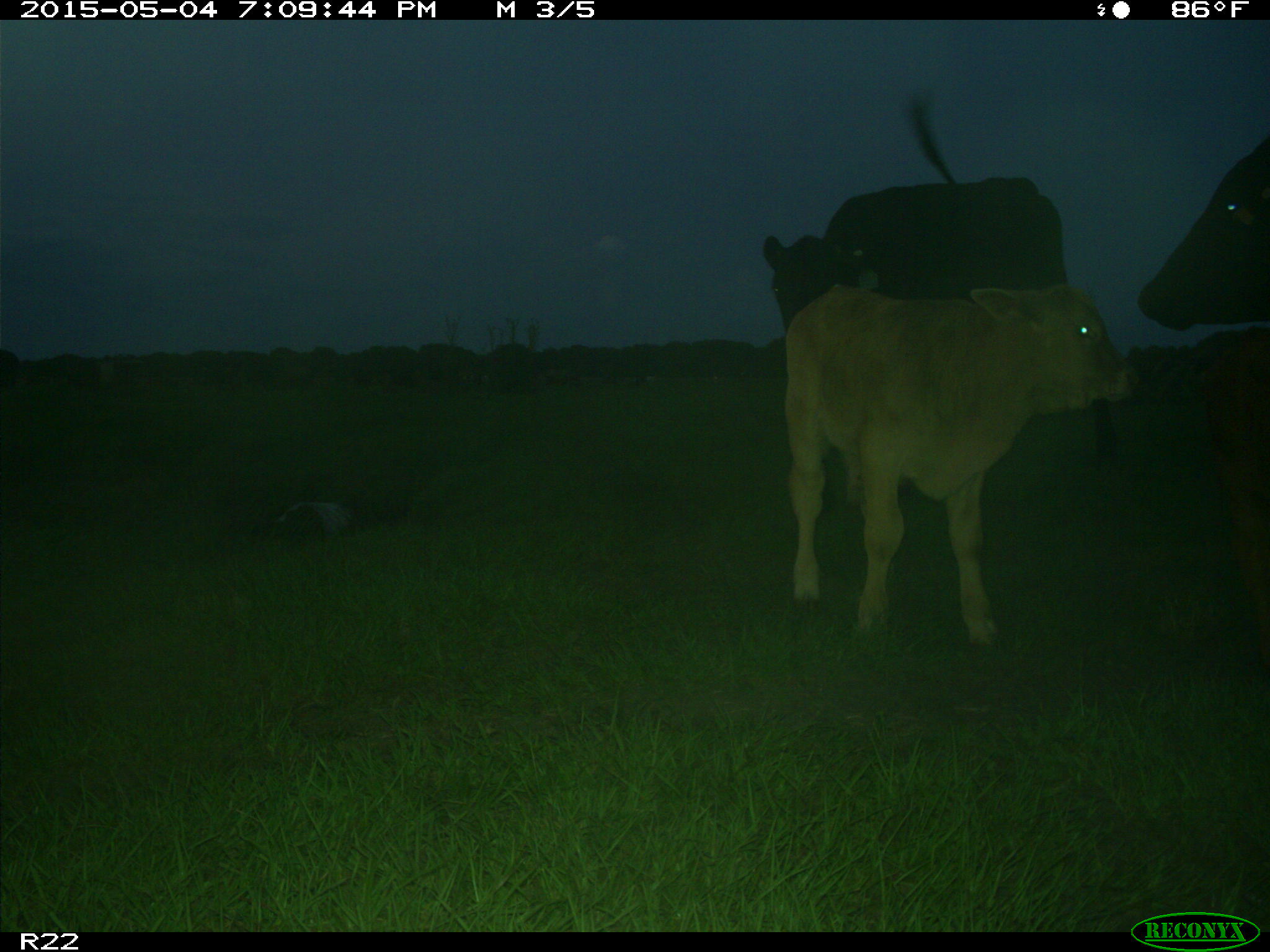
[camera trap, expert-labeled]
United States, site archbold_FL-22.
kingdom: Animalia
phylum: Chordata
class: Mammalia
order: Artiodactyla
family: Bovidae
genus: Bos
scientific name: Bos taurus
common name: domestic cow